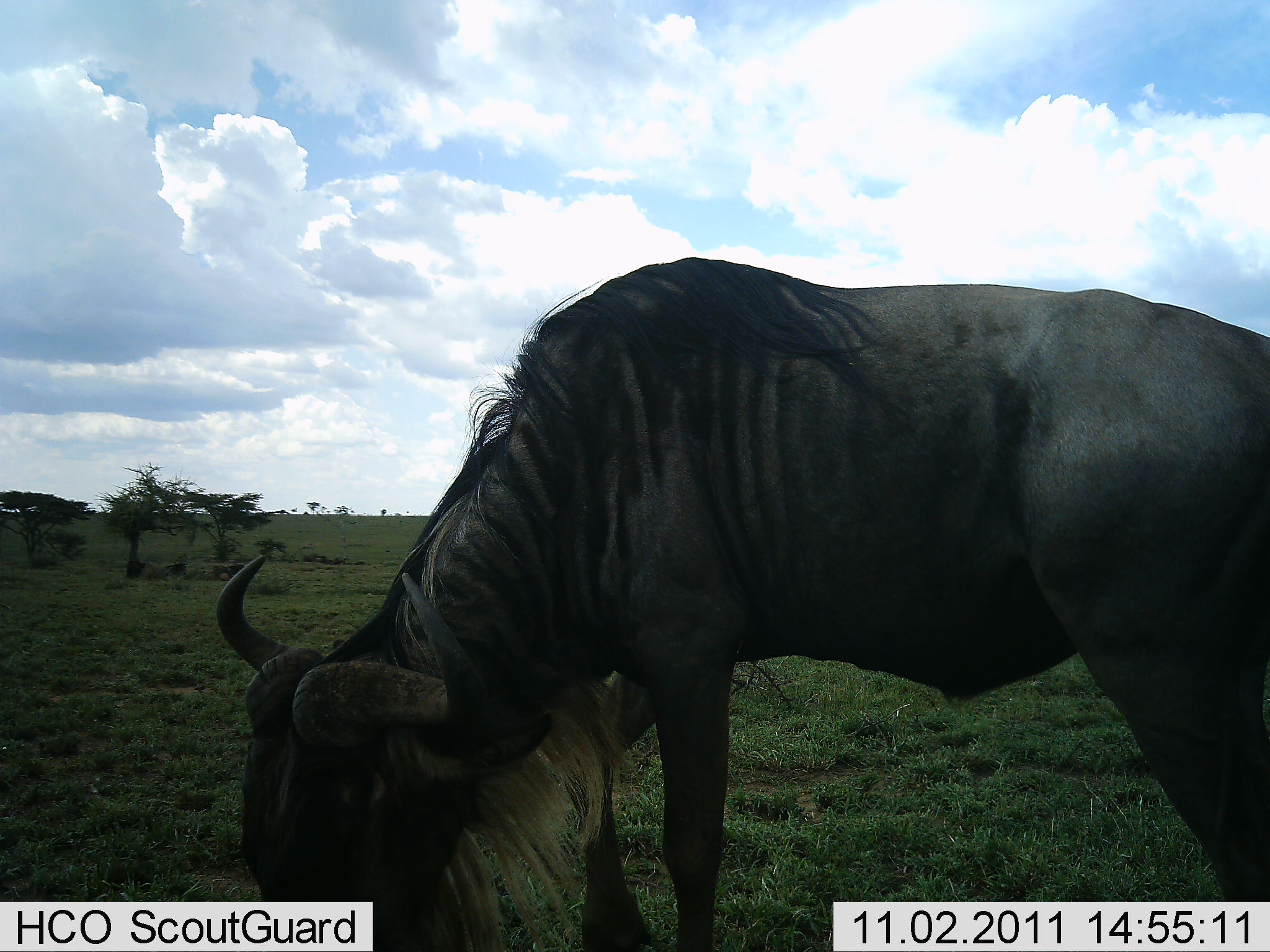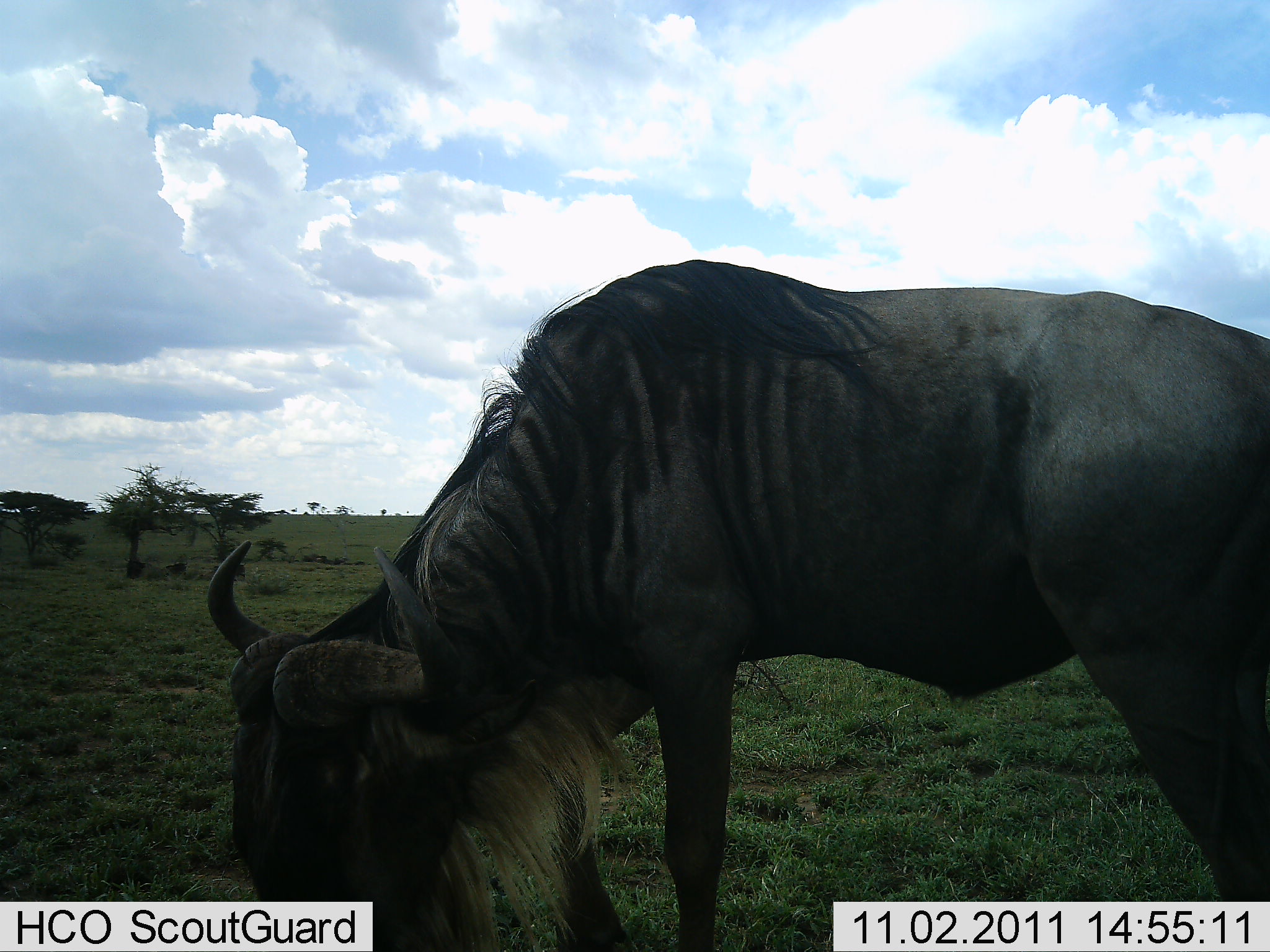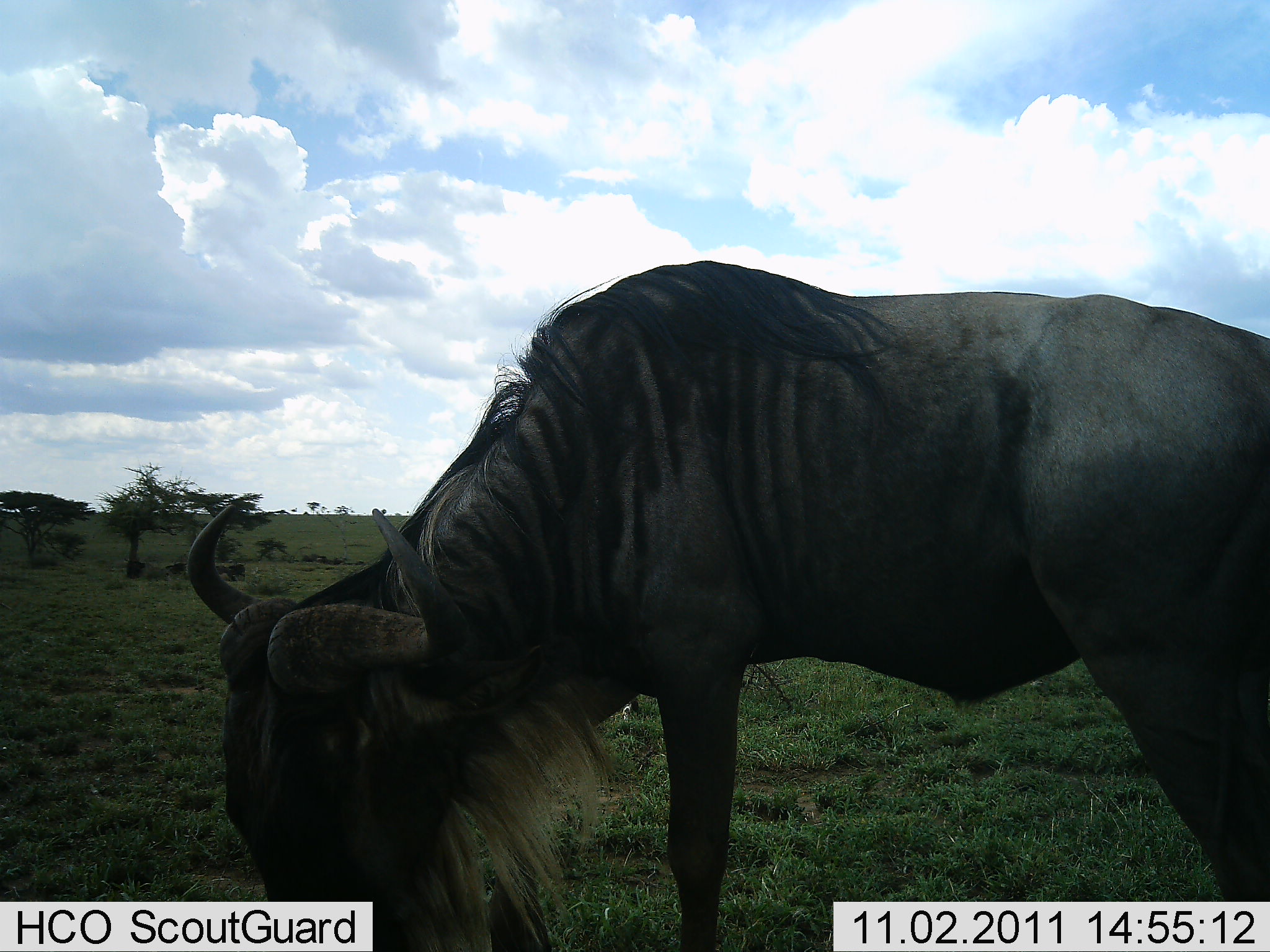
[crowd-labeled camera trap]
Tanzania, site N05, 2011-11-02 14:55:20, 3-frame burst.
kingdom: Animalia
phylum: Chordata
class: Mammalia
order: Artiodactyla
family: Bovidae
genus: Connochaetes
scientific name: Connochaetes taurinus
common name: blue wildebeest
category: wildebeest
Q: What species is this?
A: Wildebeest (blue wildebeest) (Connochaetes taurinus).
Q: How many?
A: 1.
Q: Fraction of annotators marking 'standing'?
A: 17%.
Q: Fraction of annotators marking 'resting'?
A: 0%.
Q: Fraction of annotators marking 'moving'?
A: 0%.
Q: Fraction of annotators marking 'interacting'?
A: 0%.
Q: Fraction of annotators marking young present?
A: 0%.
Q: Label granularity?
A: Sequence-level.